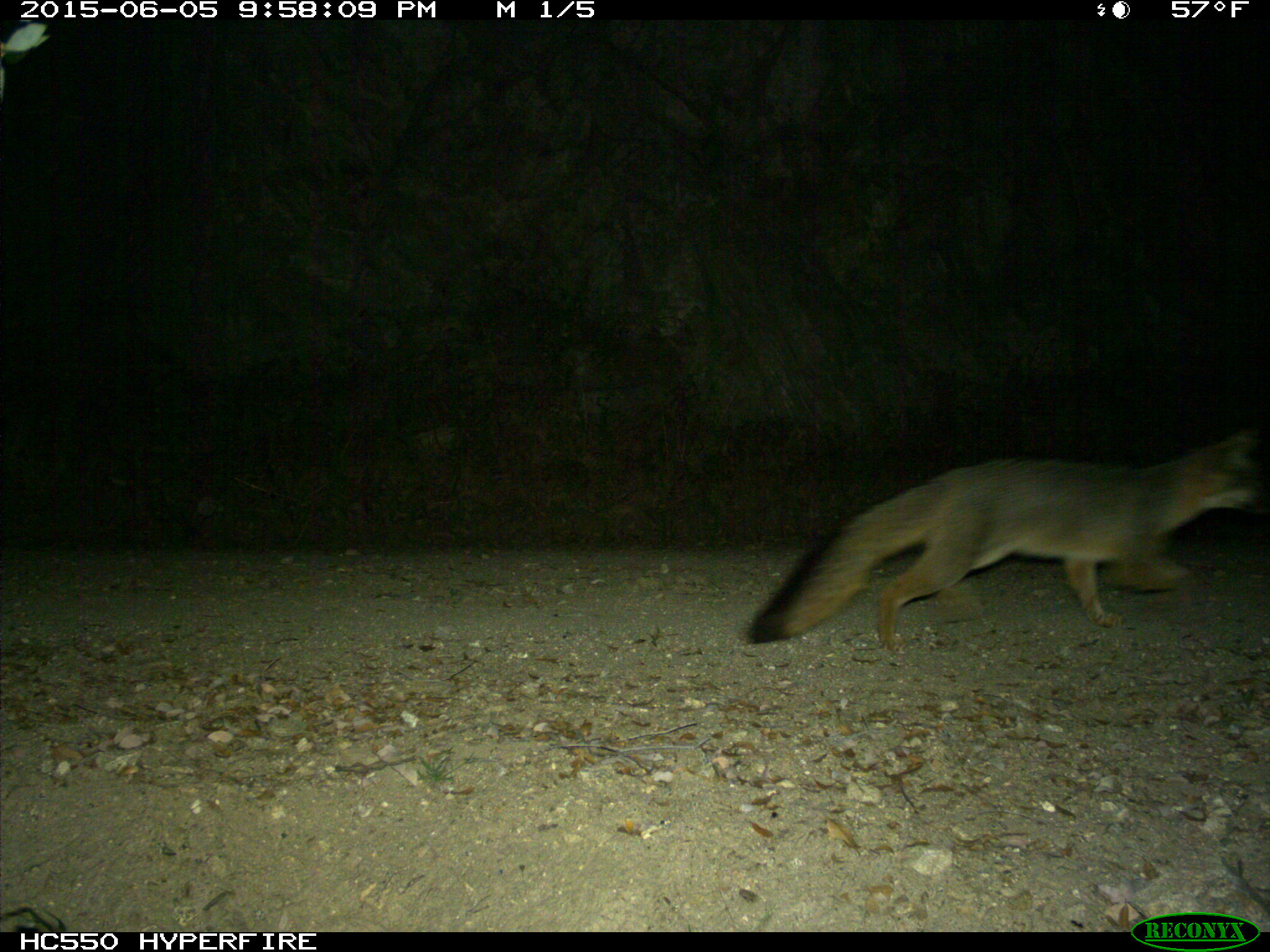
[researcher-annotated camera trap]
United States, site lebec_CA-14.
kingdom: Animalia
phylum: Chordata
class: Mammalia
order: Carnivora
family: Canidae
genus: Urocyon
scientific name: Urocyon cinereoargenteus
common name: gray fox